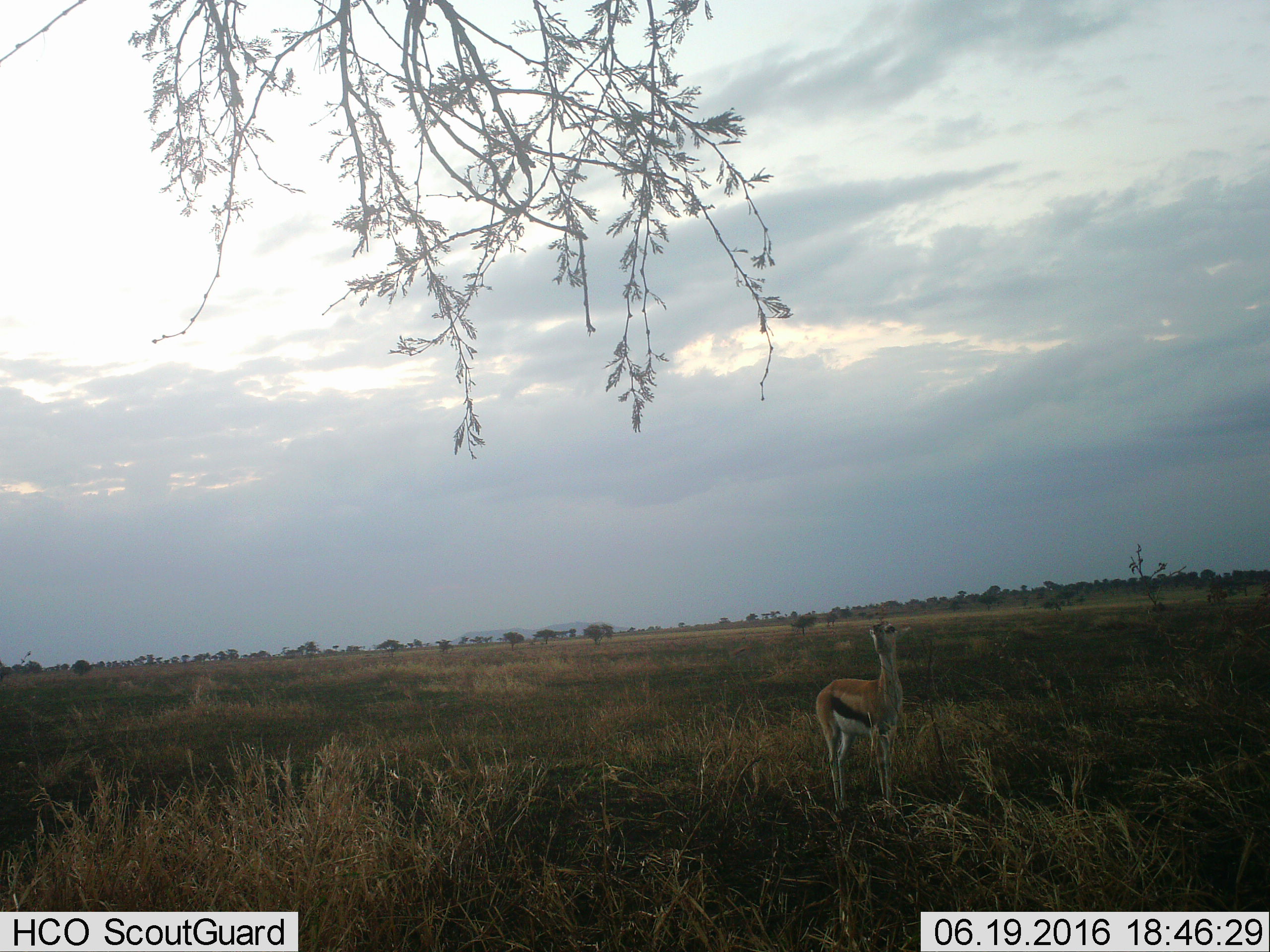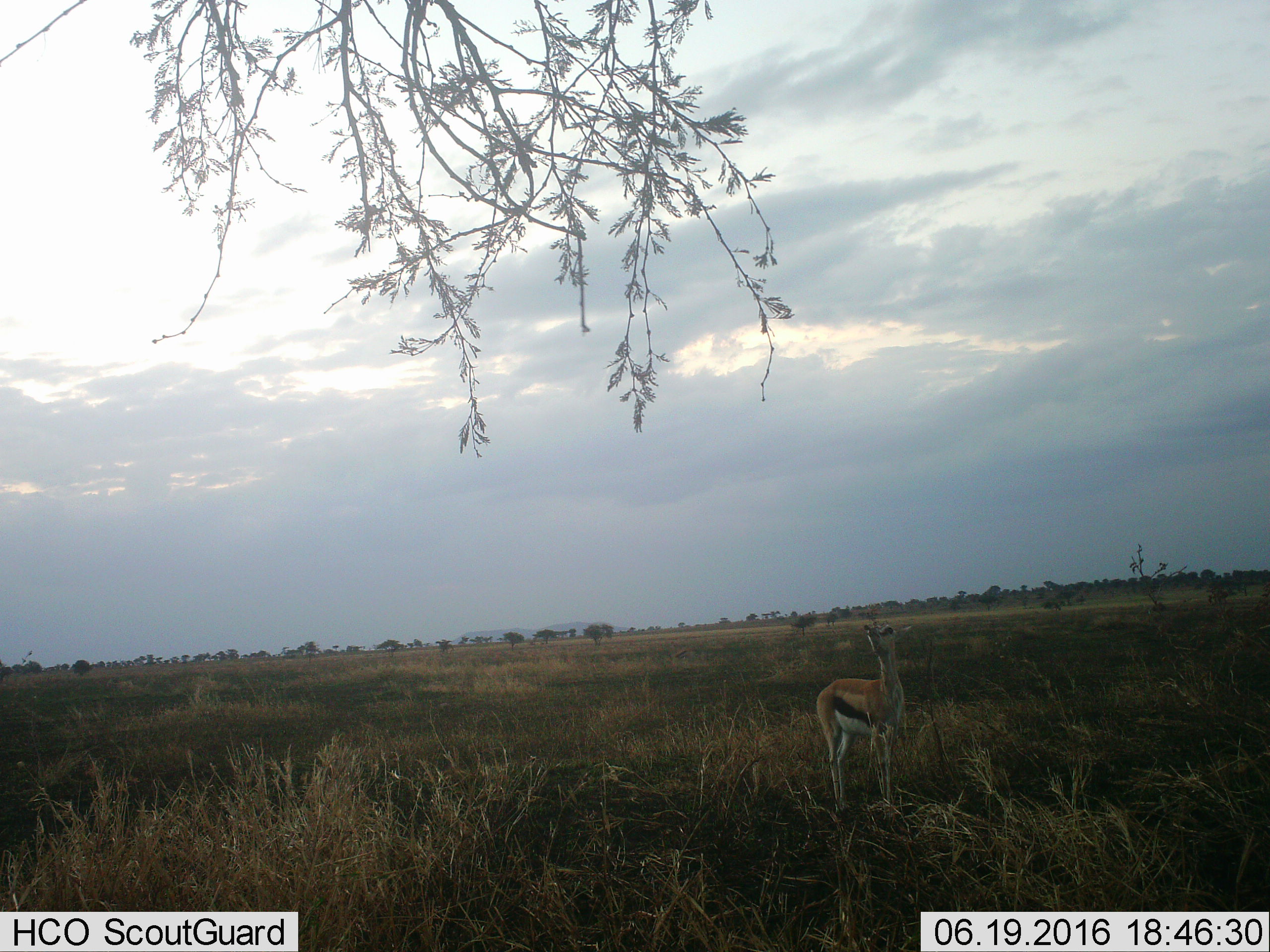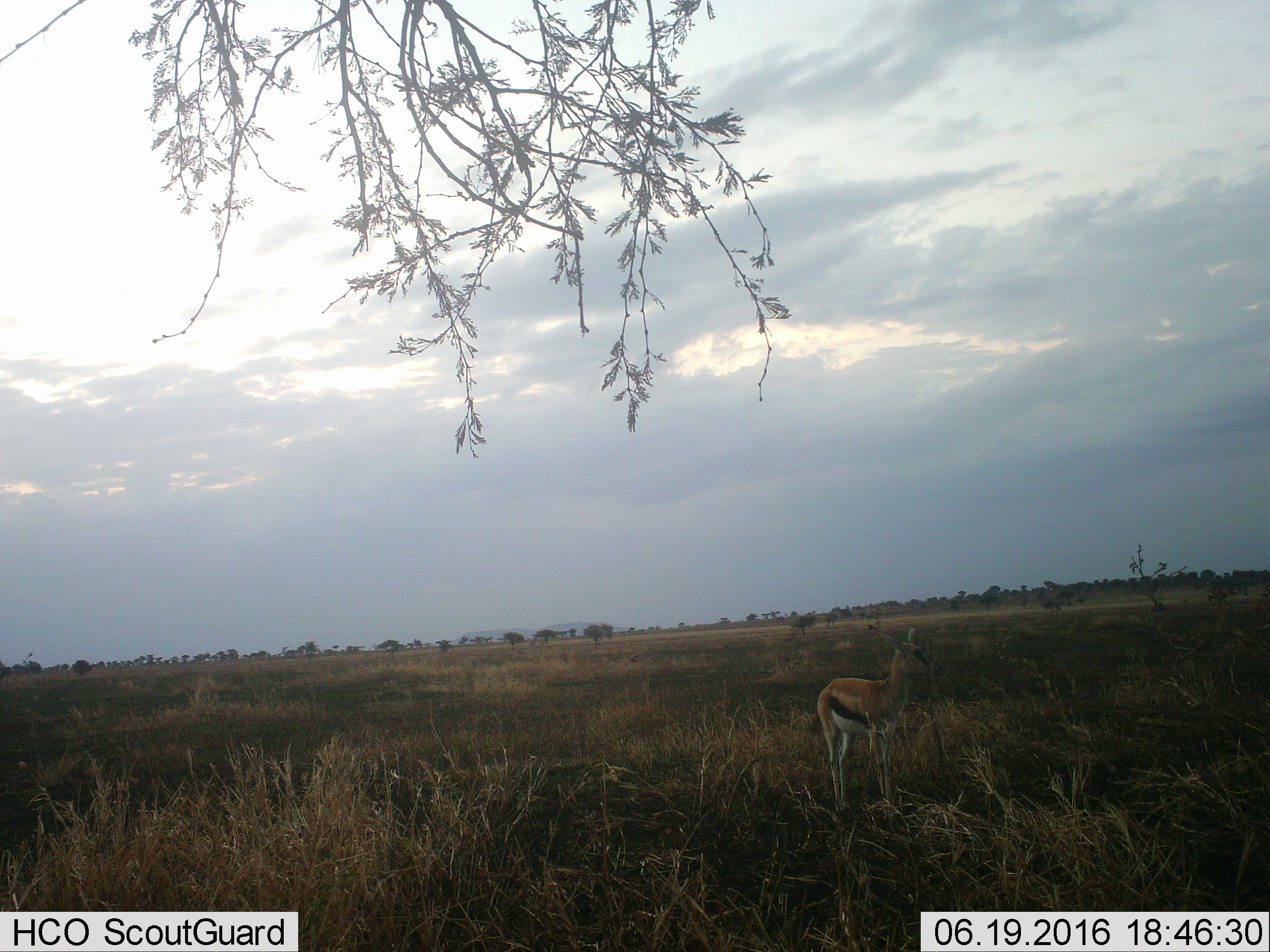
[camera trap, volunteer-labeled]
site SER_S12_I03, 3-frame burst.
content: unidentified animal